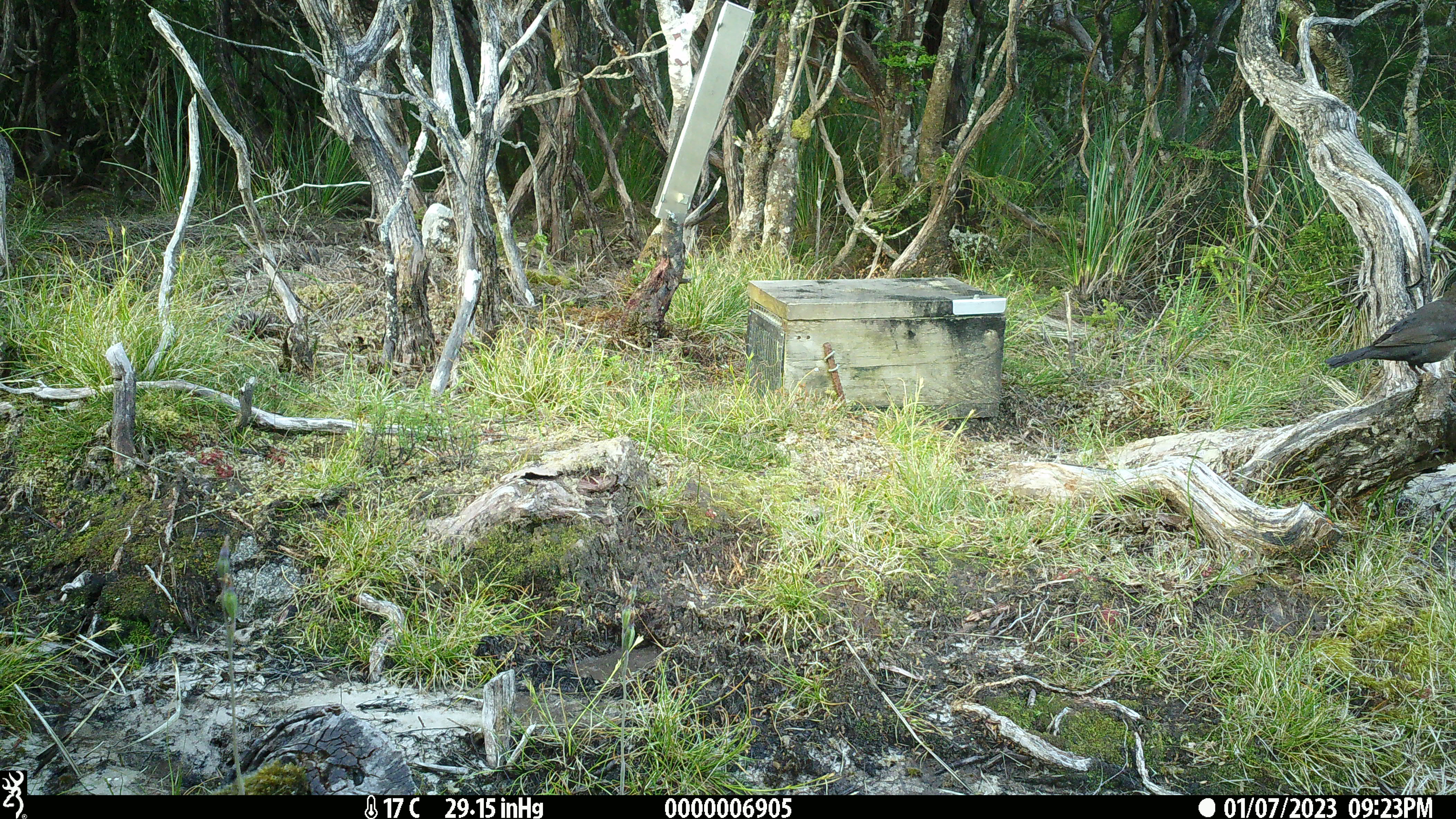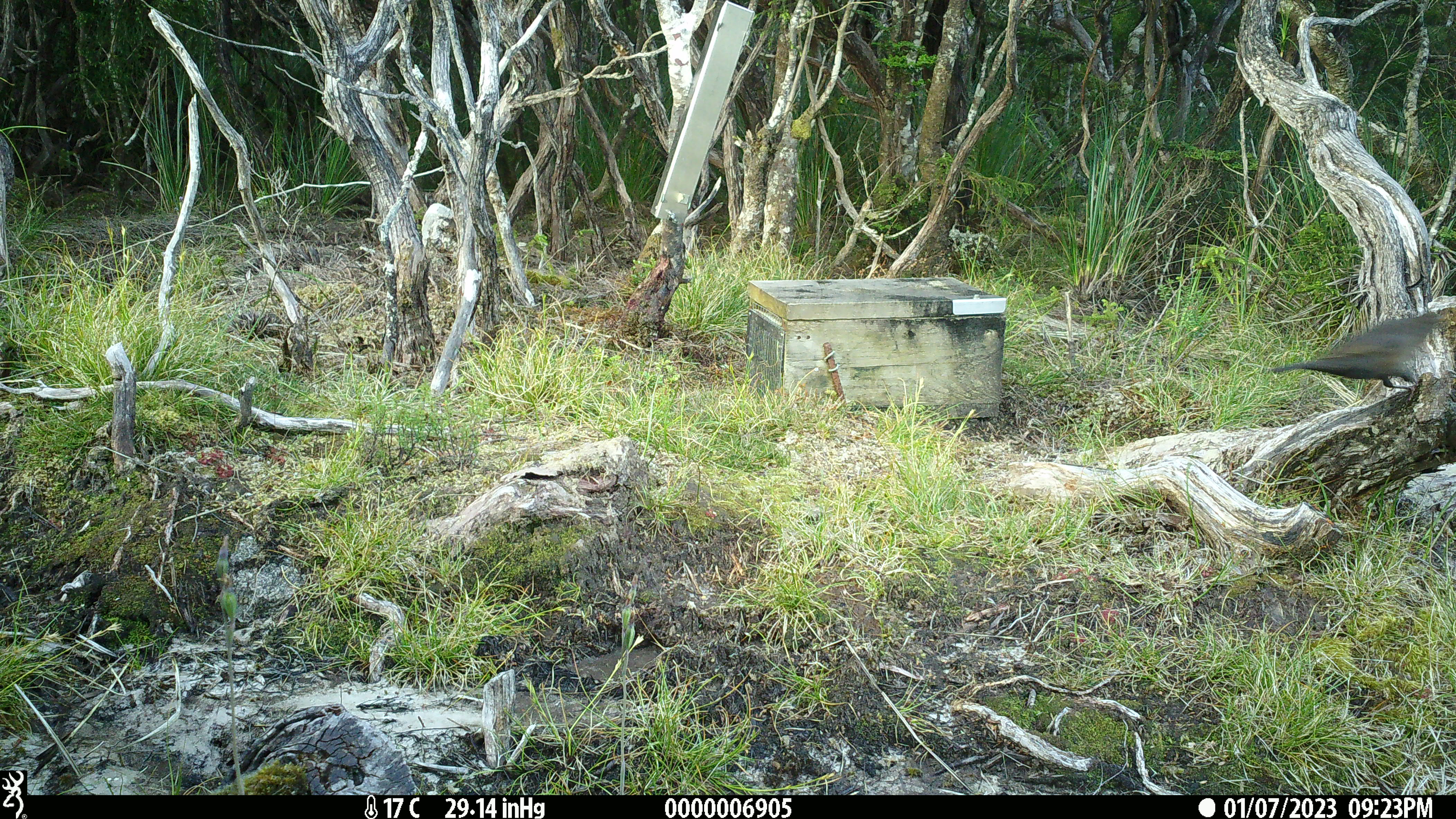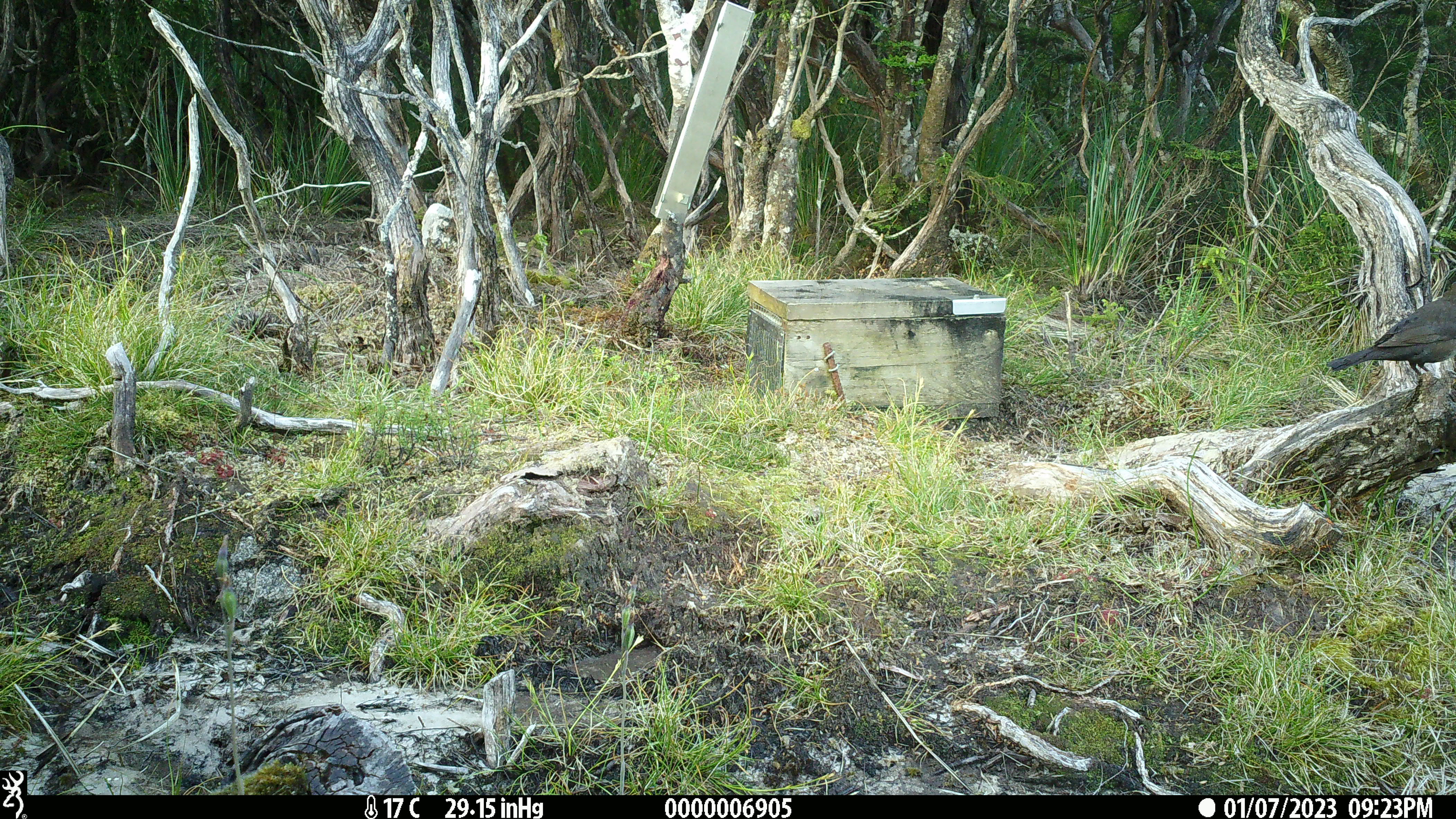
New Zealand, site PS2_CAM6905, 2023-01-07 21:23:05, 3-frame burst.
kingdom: Animalia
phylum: Chordata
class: Aves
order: Passeriformes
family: Petroicidae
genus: Petroica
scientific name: Petroica australis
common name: new zealand robin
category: robin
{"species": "robin (new zealand robin) (Petroica australis)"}